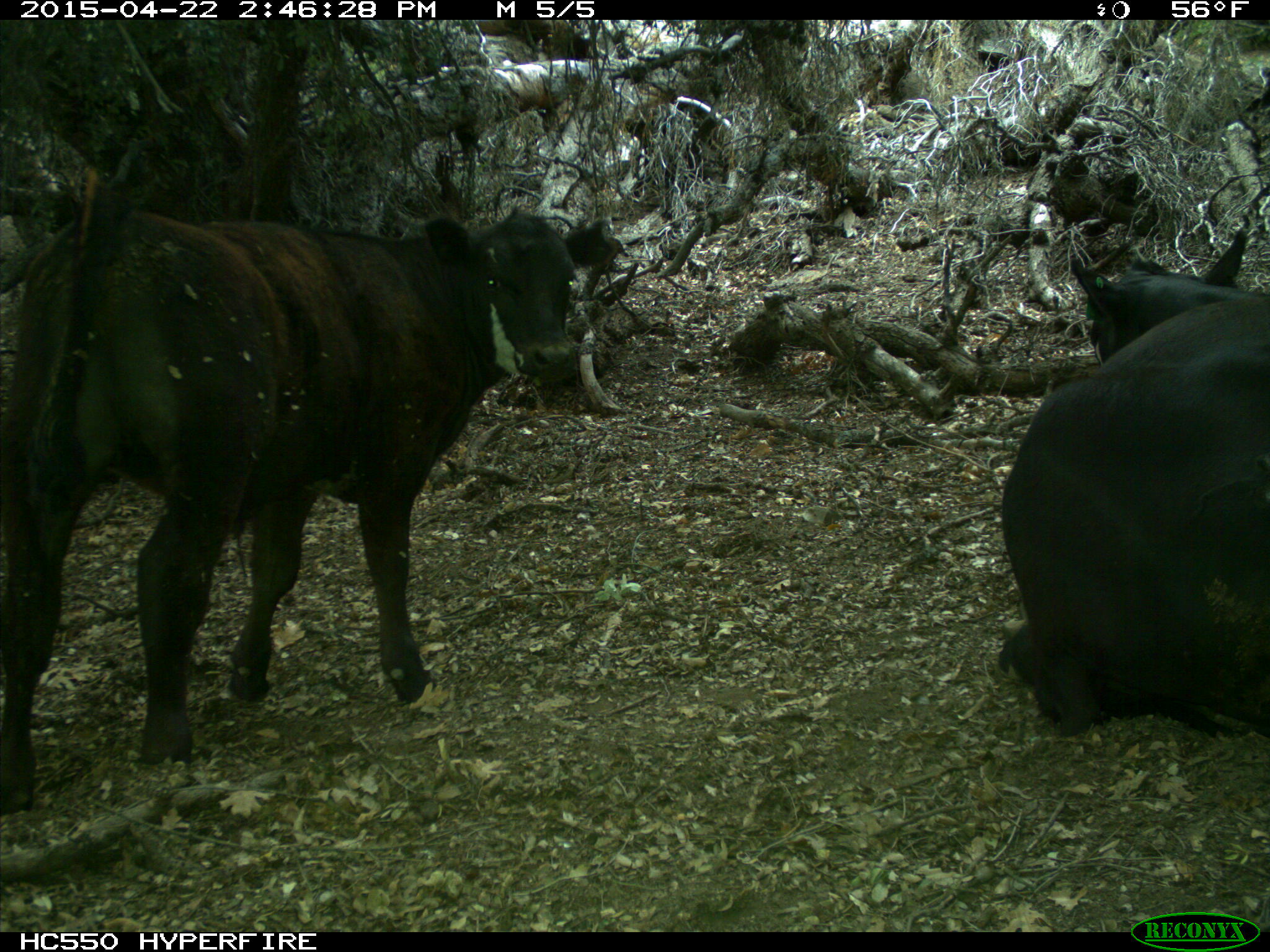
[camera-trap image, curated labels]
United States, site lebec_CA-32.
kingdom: Animalia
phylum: Chordata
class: Mammalia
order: Artiodactyla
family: Bovidae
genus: Bos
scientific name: Bos taurus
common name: domestic cow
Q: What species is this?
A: Bos taurus (domestic cow).